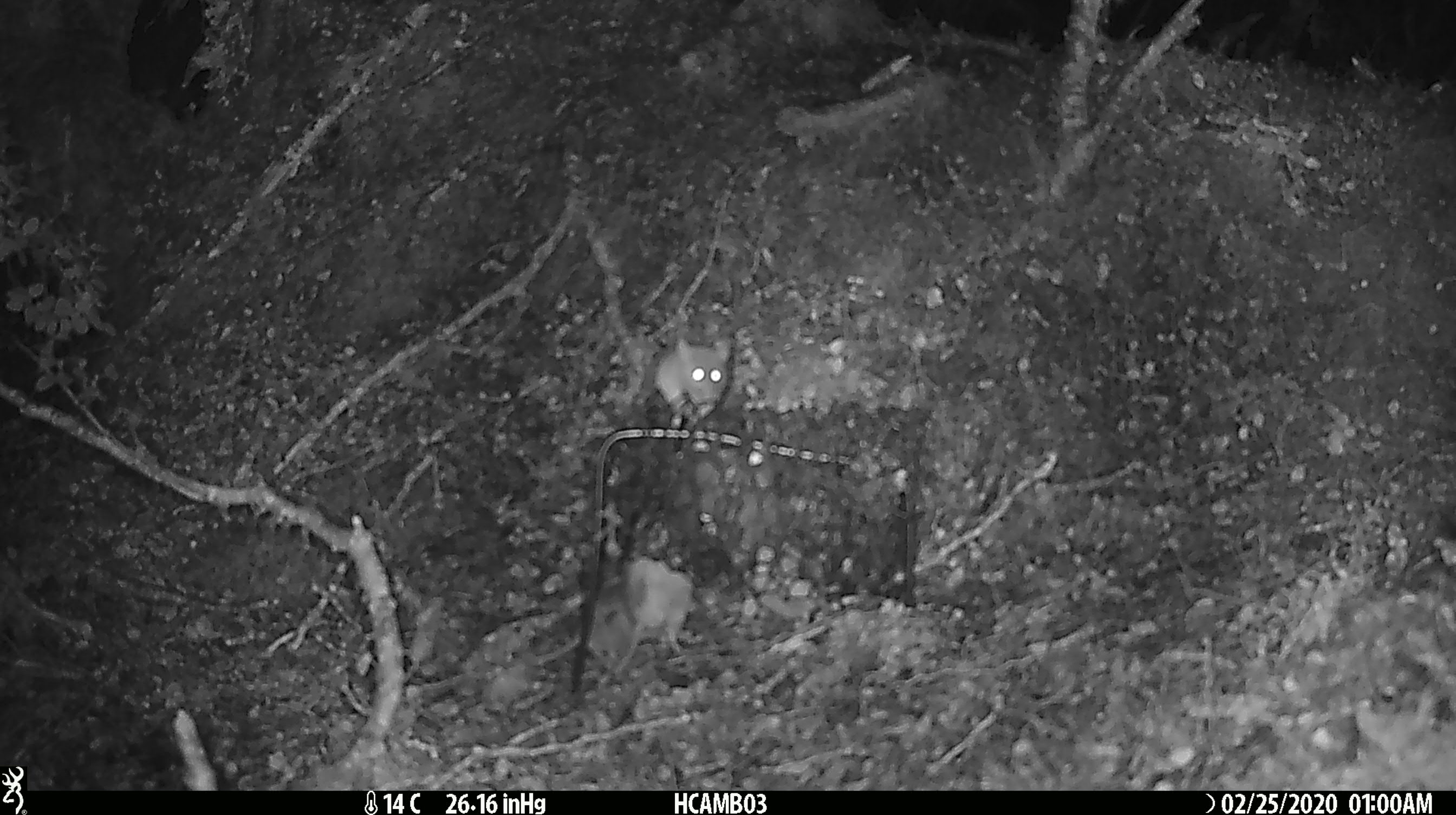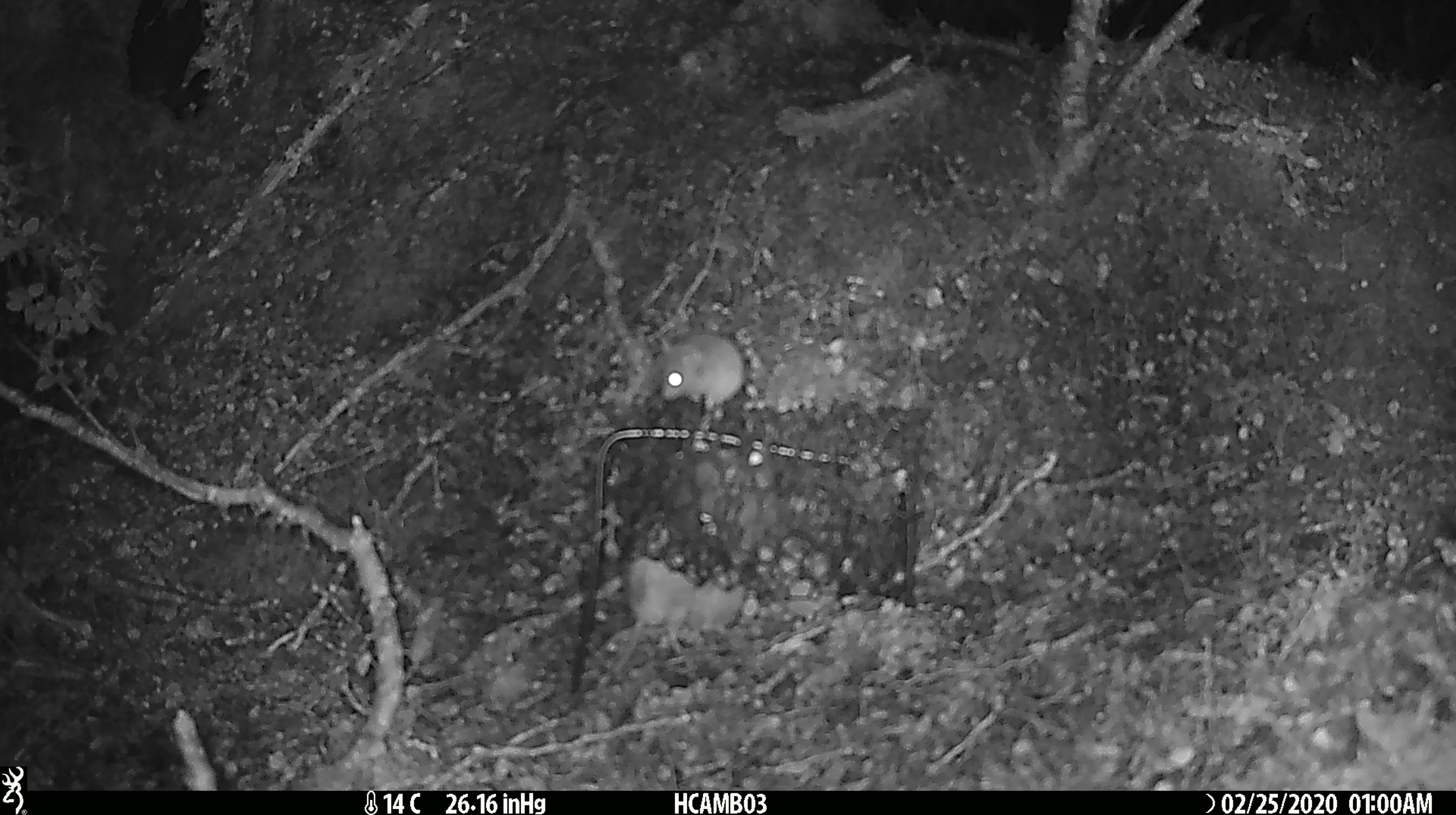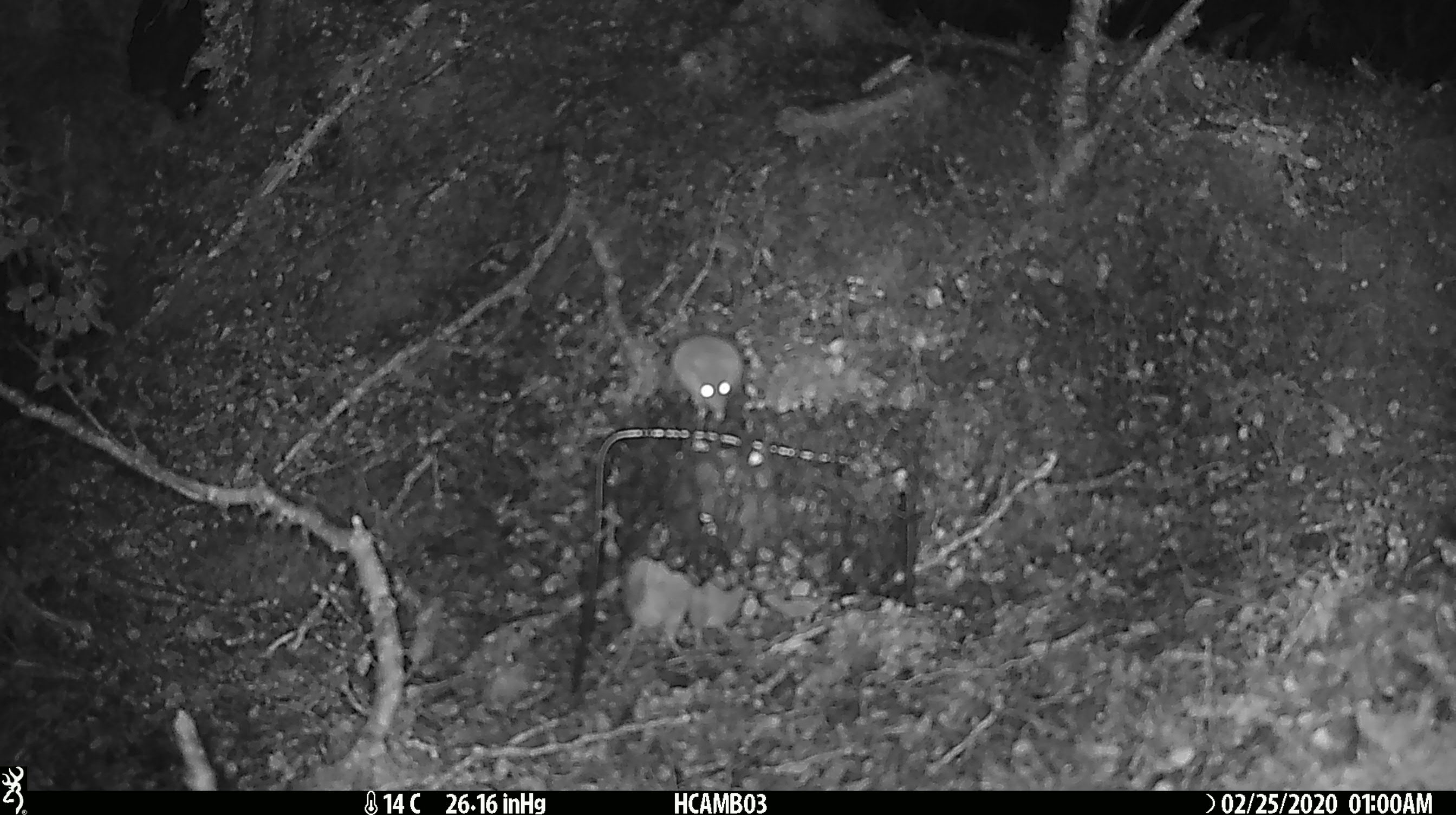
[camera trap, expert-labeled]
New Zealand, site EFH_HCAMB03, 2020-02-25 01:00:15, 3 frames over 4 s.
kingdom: Animalia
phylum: Chordata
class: Mammalia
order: Rodentia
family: Muridae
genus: Mus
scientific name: Mus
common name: mouse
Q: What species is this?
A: Mouse (Mus).